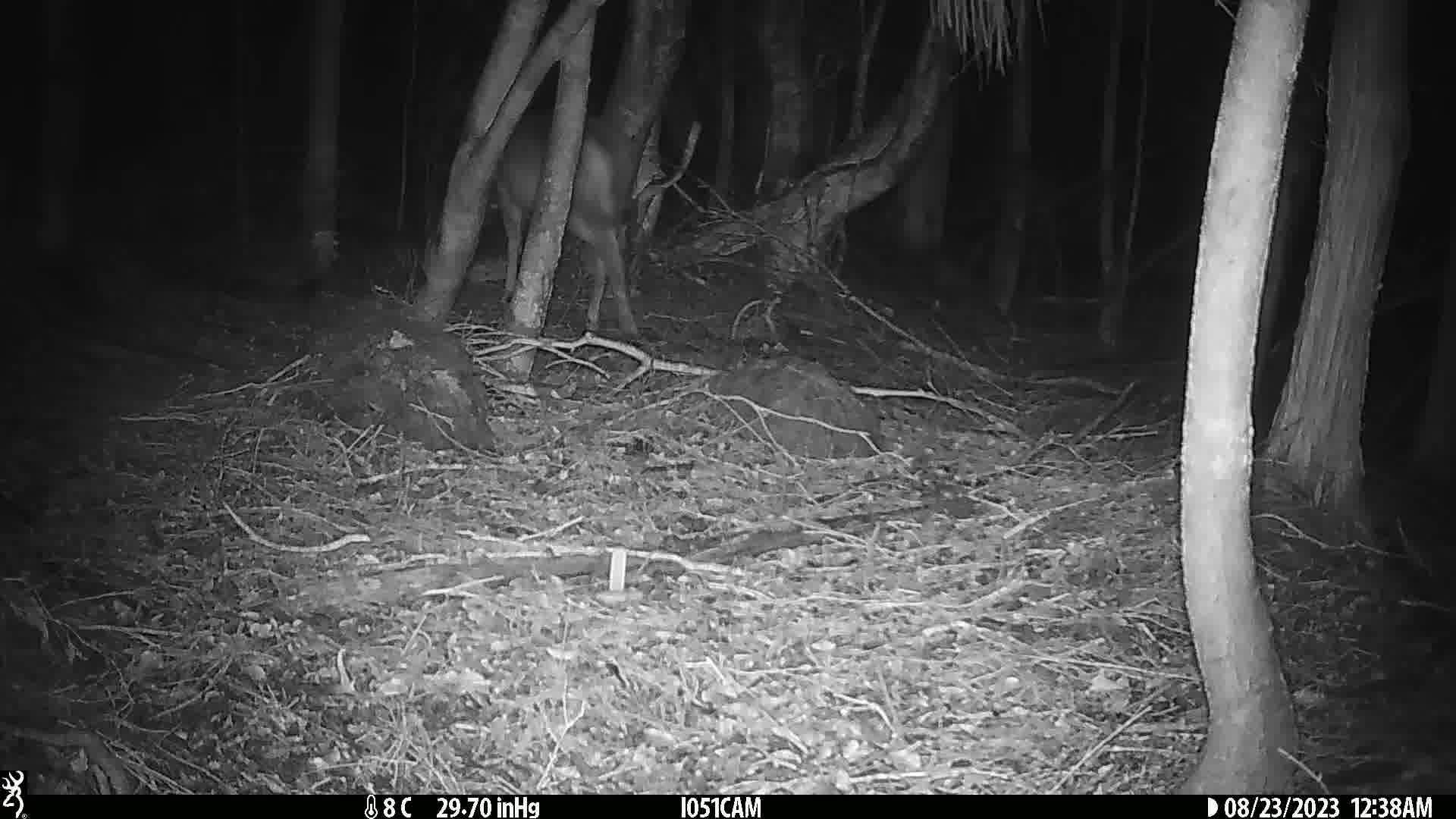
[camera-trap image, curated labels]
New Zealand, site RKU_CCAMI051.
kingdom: Animalia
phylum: Chordata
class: Mammalia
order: Artiodactyla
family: Cervidae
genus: Odocoileus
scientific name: Odocoileus virginianus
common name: white-tailed deer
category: white tailed deer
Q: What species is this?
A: White tailed deer (white-tailed deer) (Odocoileus virginianus).